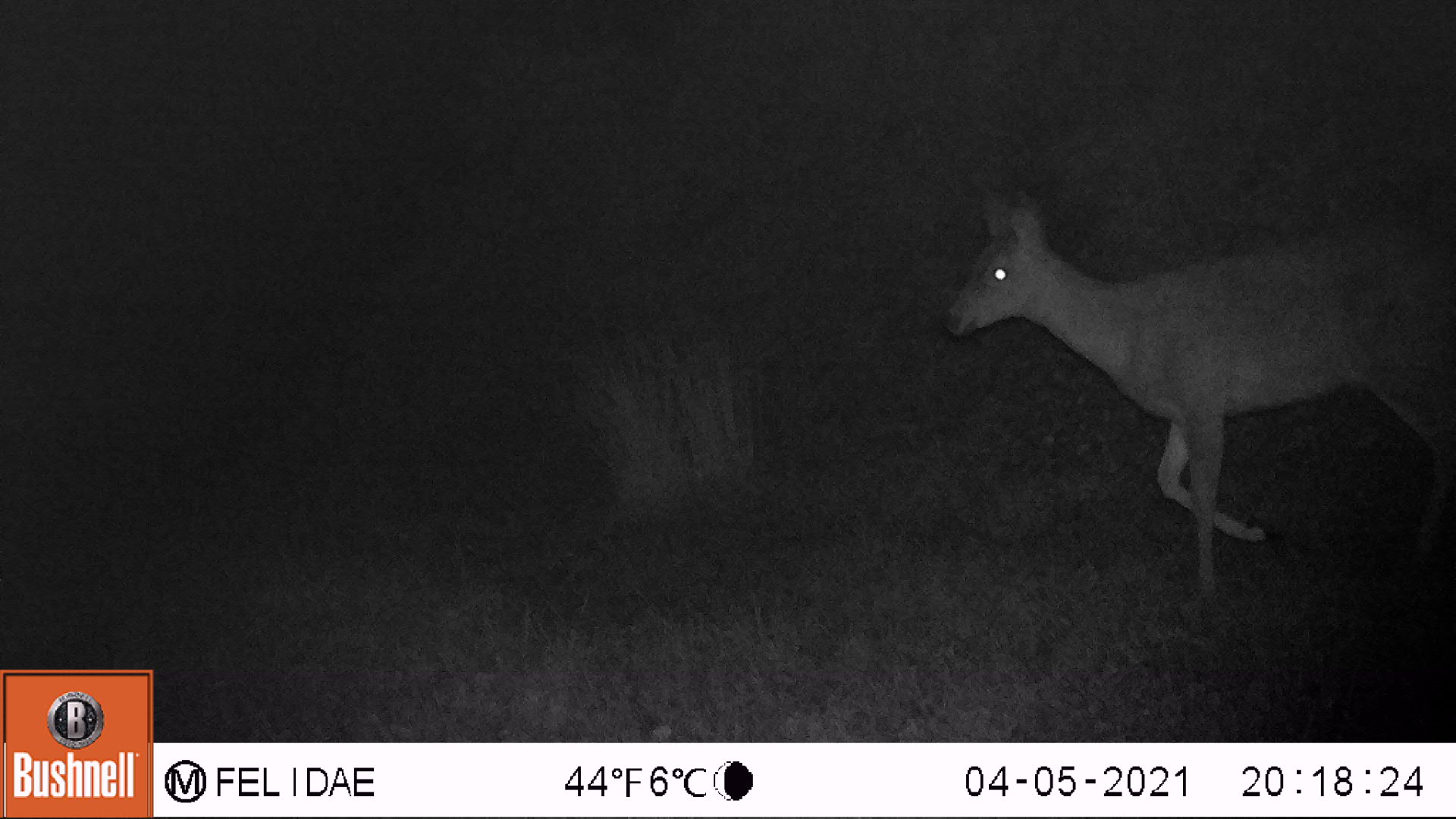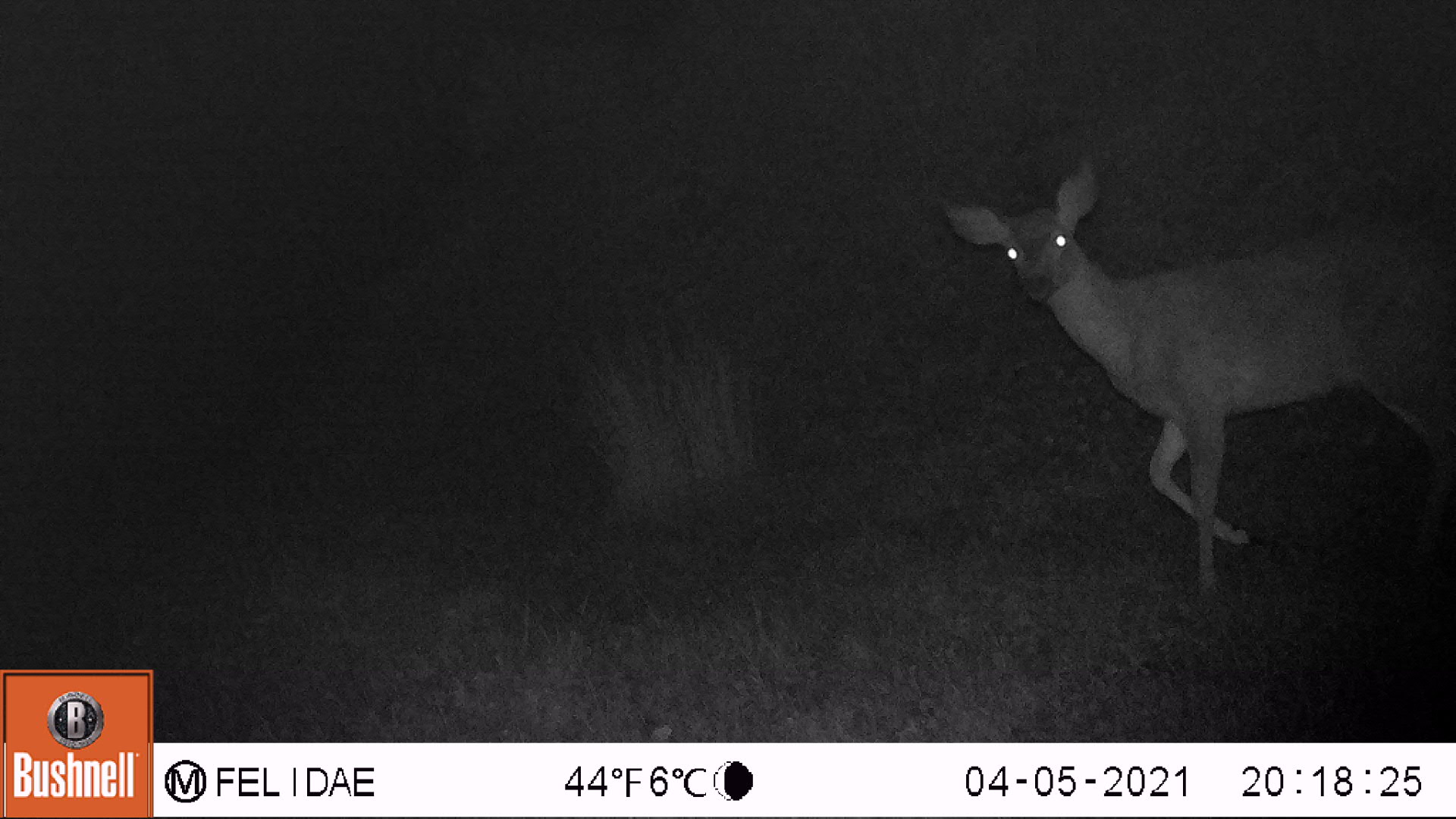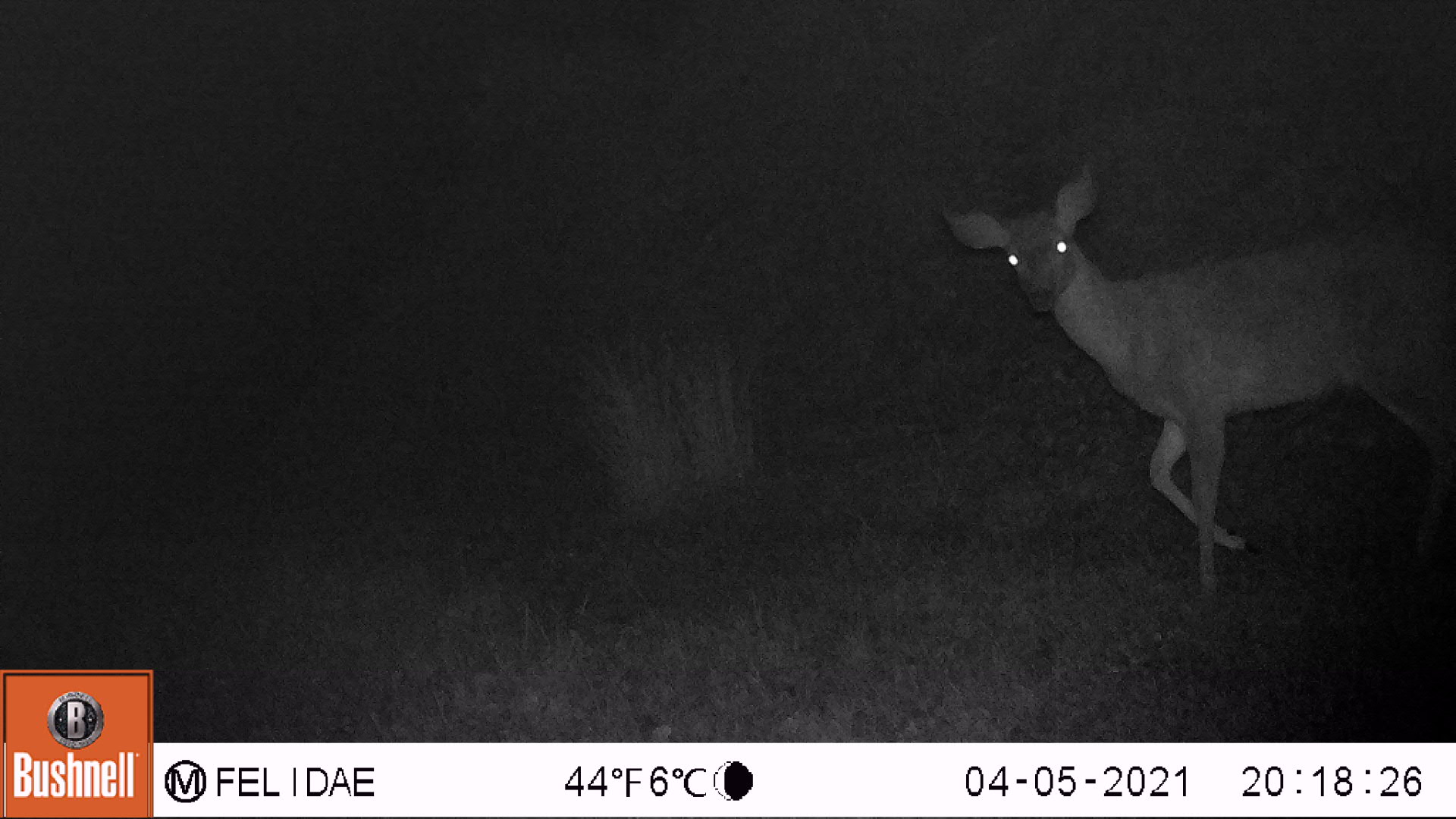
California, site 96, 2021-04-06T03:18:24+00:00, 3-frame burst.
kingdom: Animalia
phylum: Chordata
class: Mammalia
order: Artiodactyla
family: Cervidae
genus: Odocoileus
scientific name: Odocoileus hemionus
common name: mule deer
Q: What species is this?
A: Mule deer (Odocoileus hemionus).